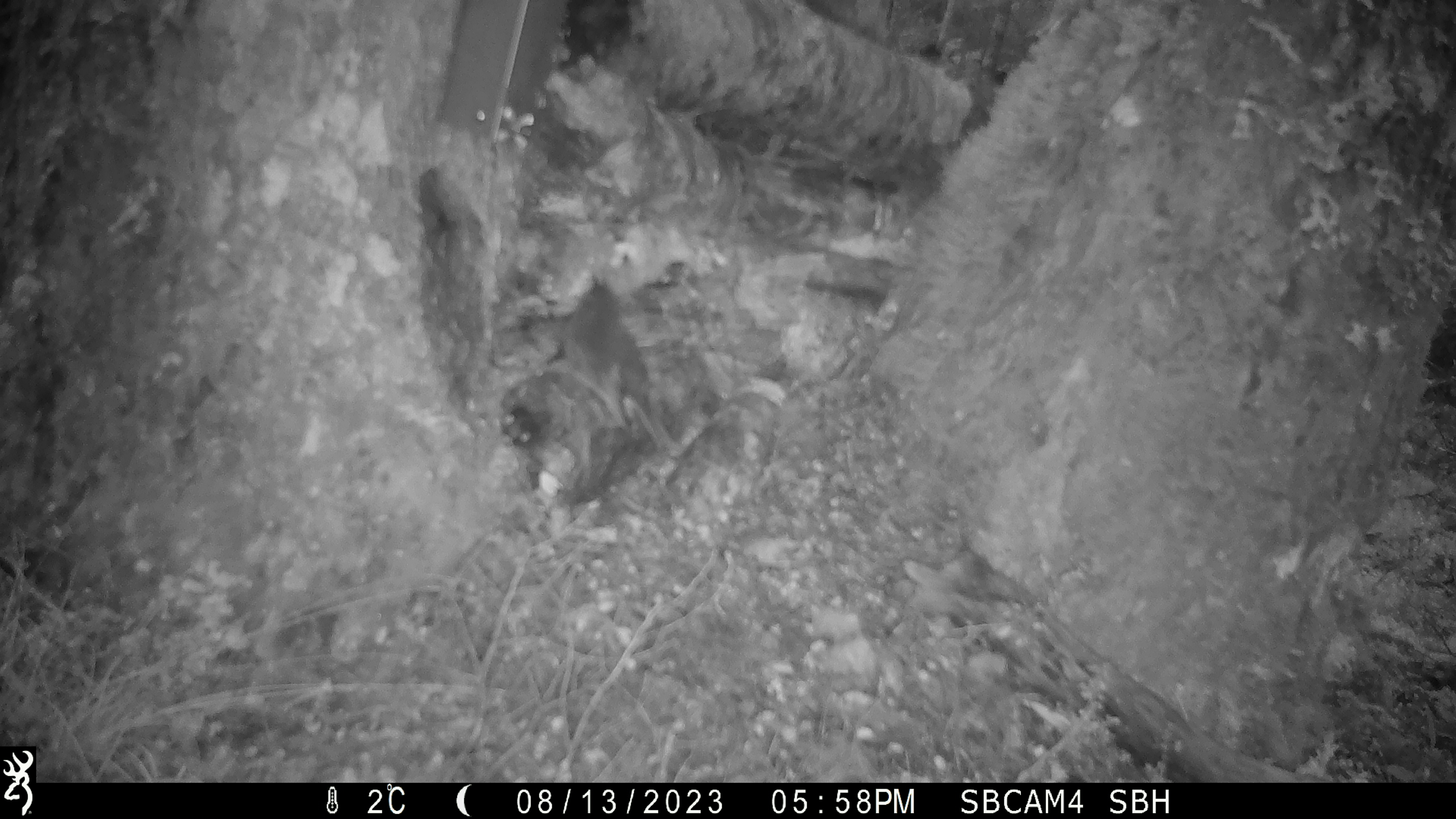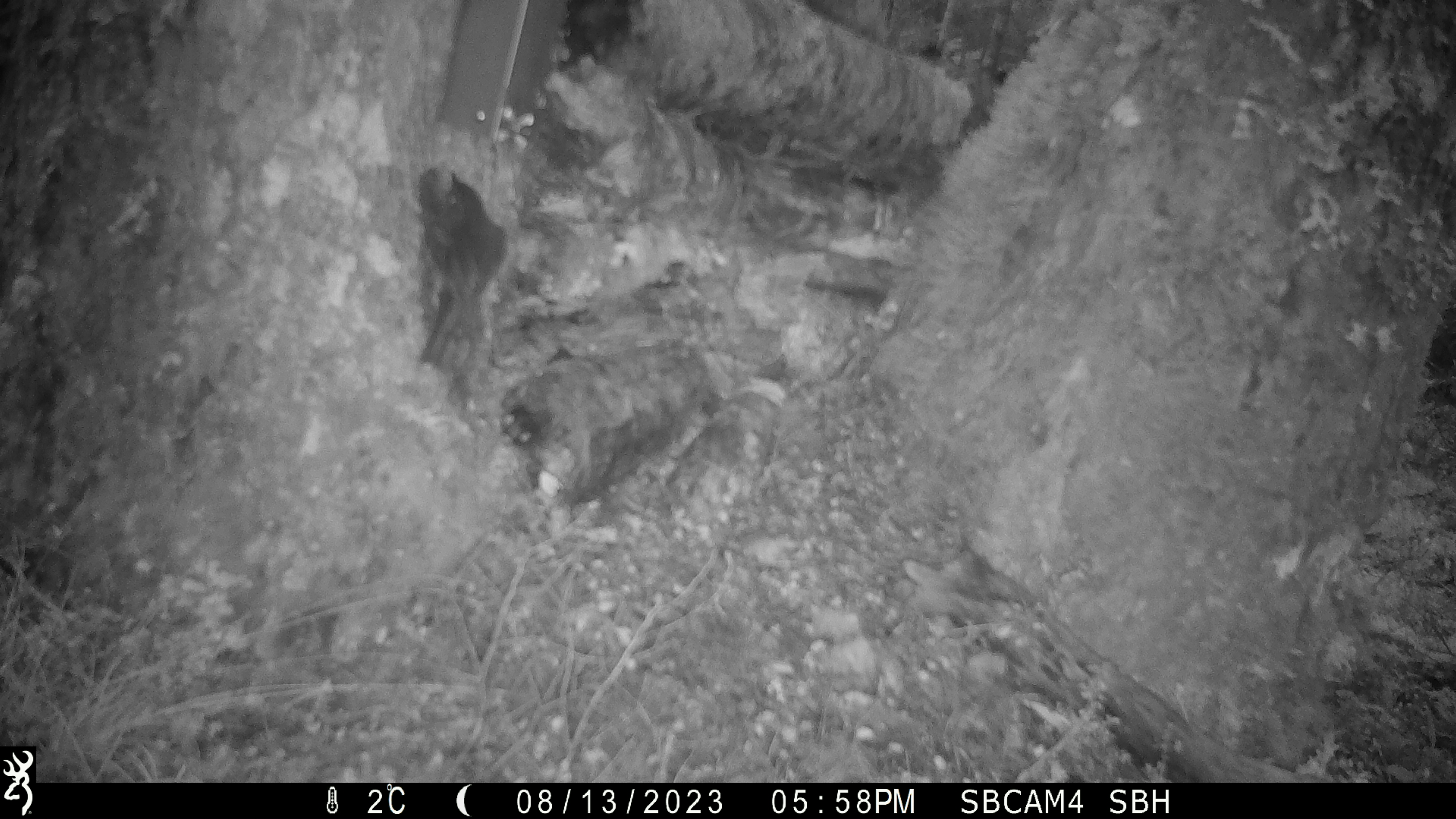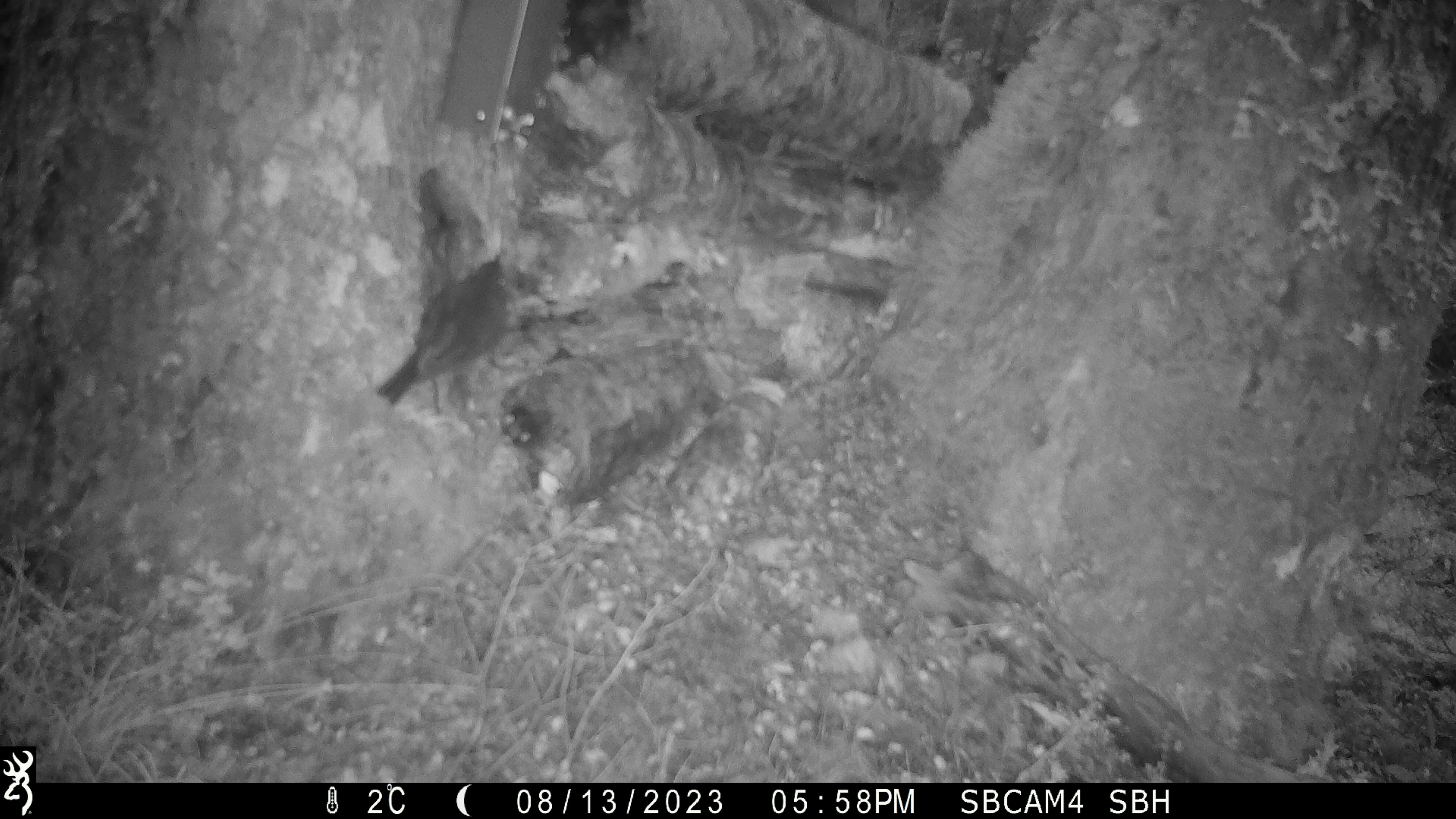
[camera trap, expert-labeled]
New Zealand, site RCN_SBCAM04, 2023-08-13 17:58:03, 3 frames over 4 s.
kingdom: Animalia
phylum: Chordata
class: Aves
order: Passeriformes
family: Petroicidae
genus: Petroica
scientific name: Petroica australis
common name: new zealand robin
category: robin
Robin (new zealand robin) (Petroica australis).